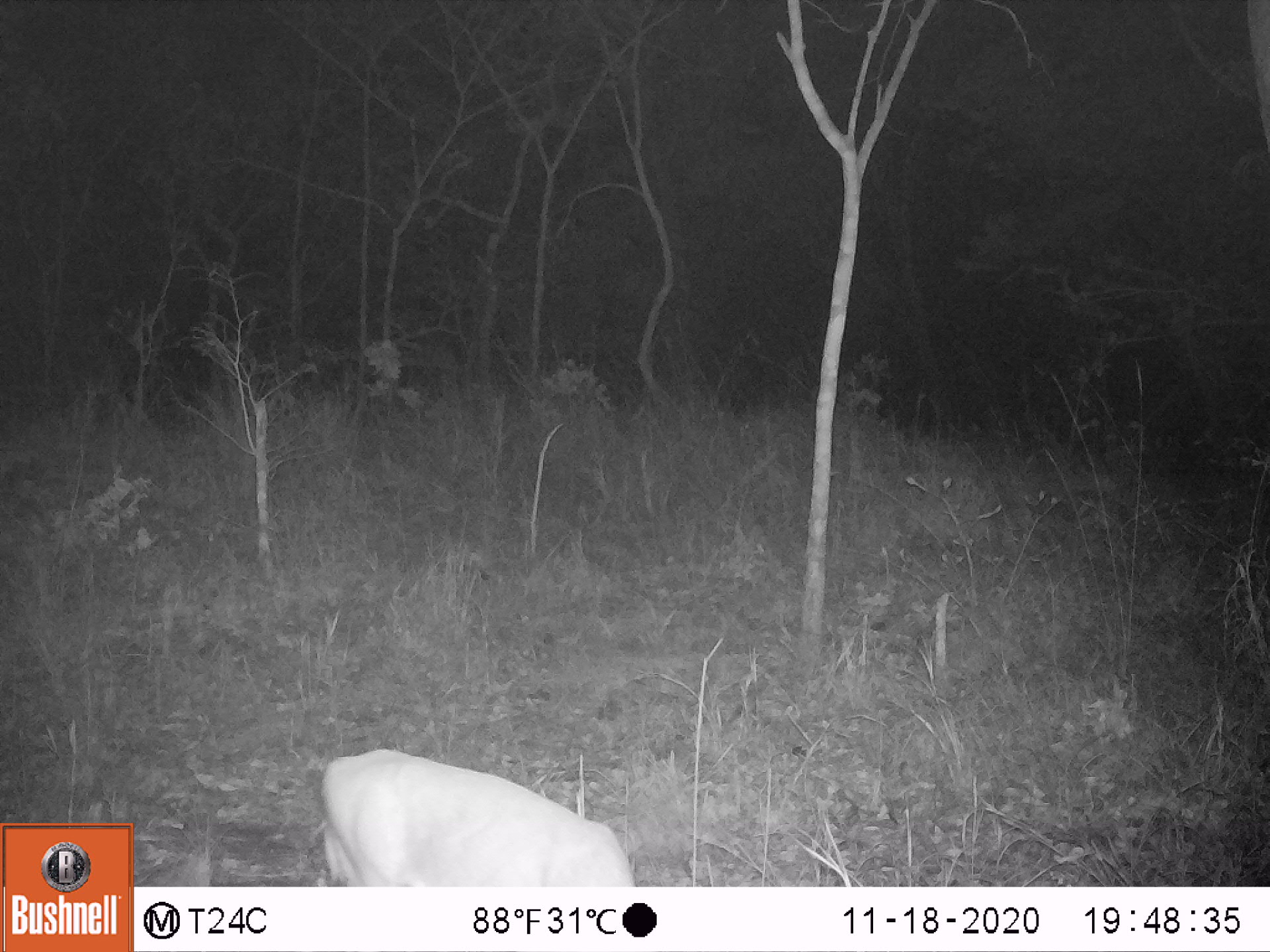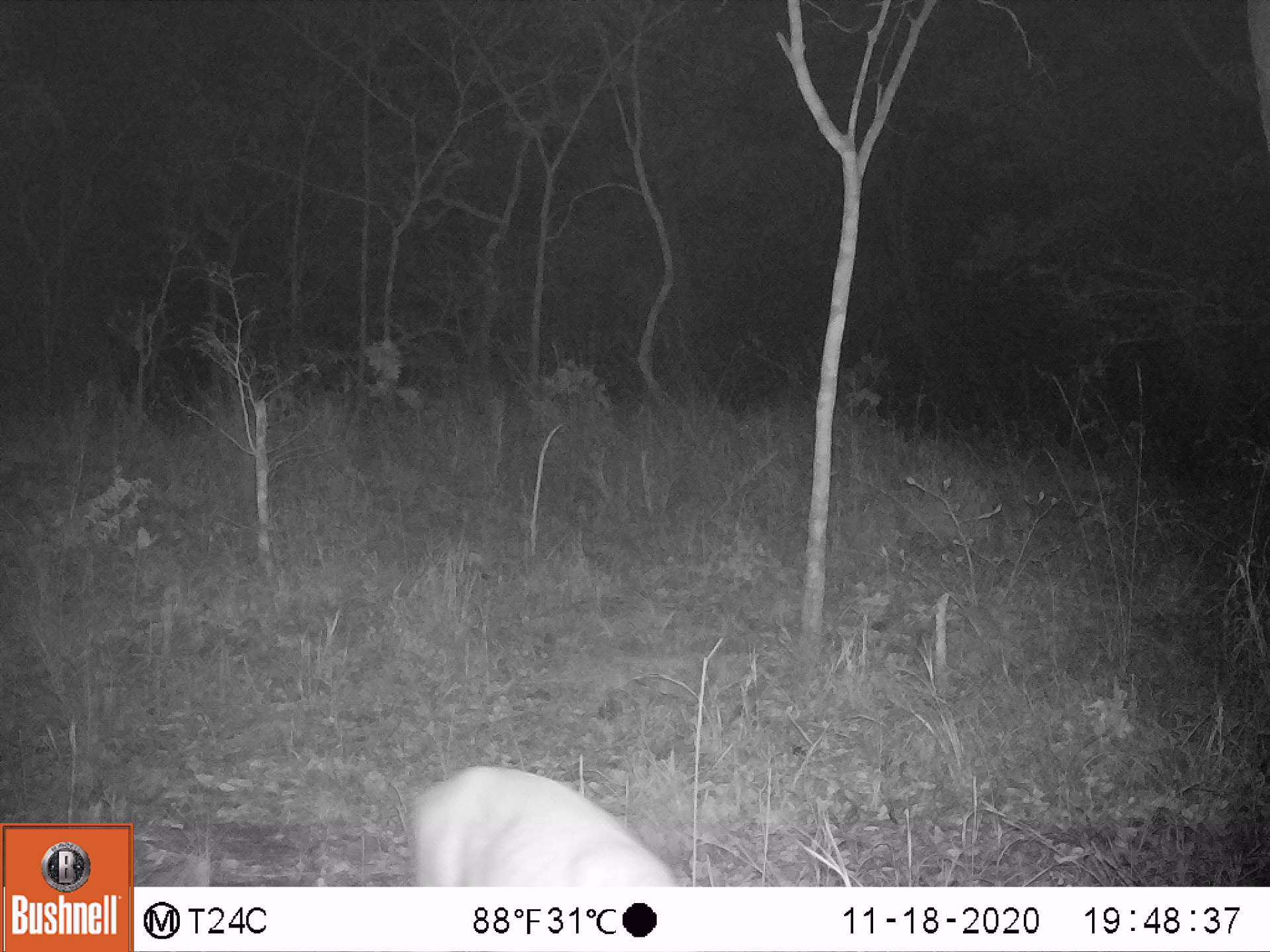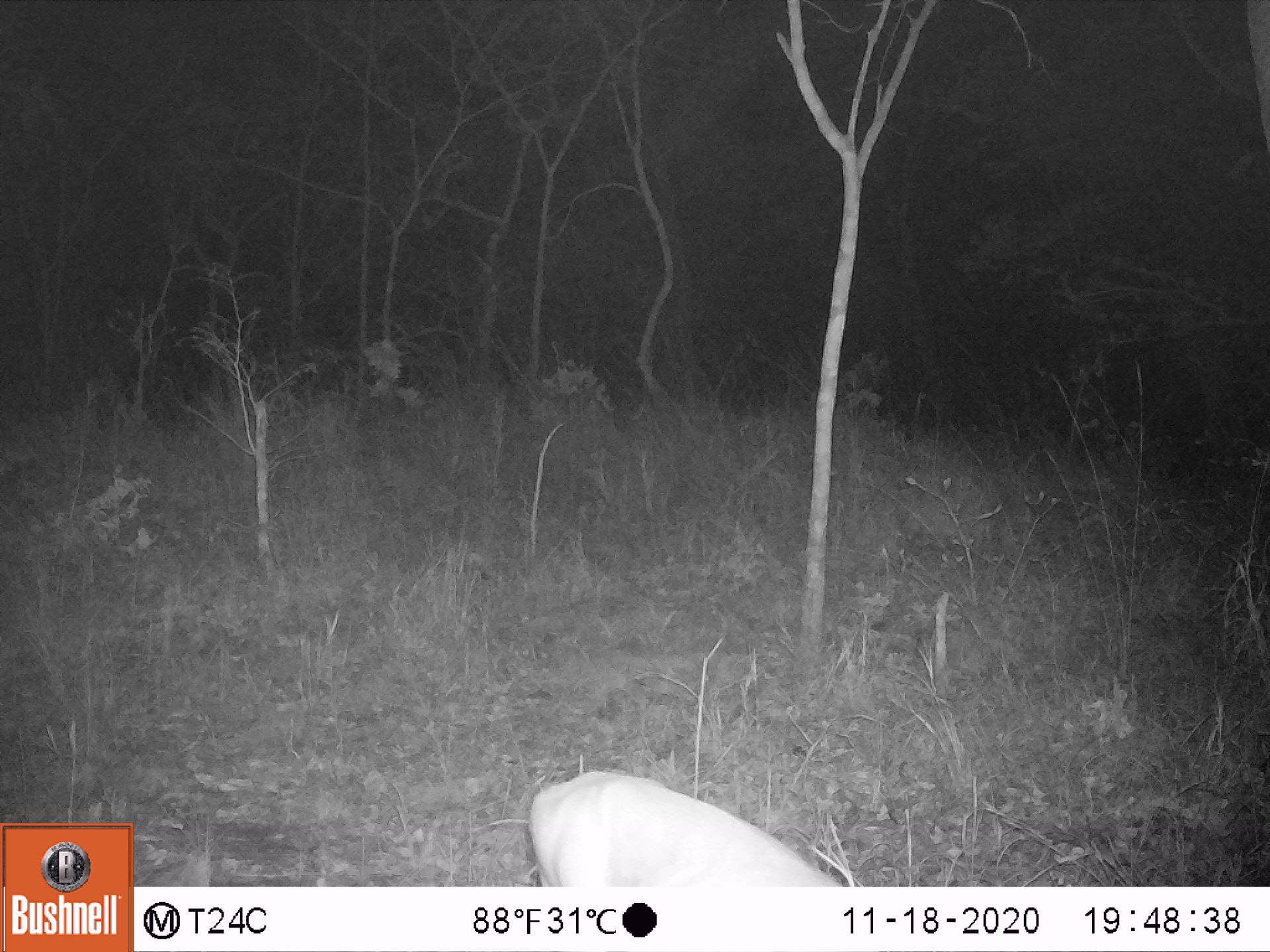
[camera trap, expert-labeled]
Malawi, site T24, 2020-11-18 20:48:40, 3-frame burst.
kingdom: Animalia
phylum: Chordata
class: Mammalia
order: Artiodactyla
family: Bovidae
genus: Sylvicapra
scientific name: Sylvicapra grimmia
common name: common duiker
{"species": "common duiker (Sylvicapra grimmia)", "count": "1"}